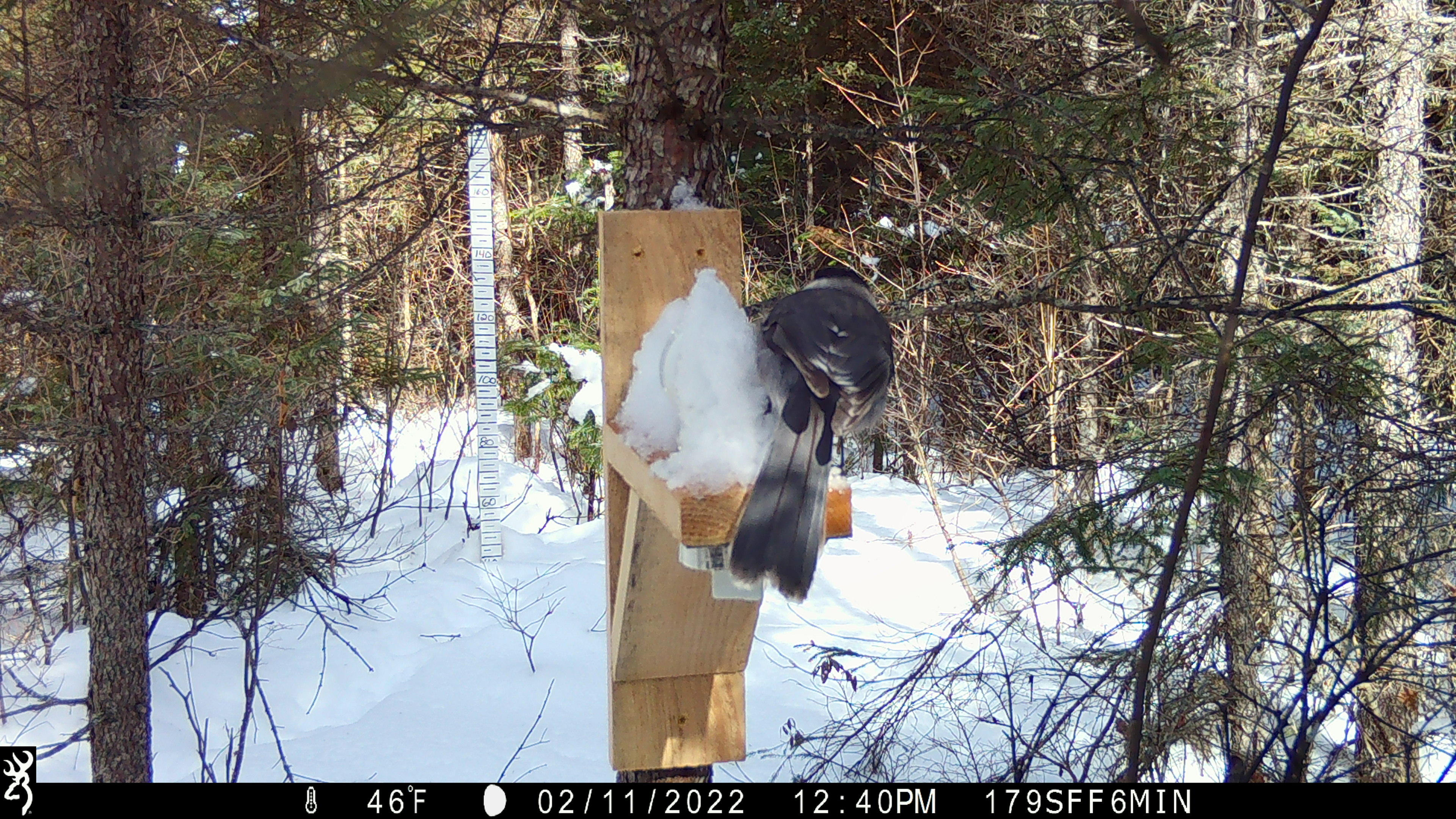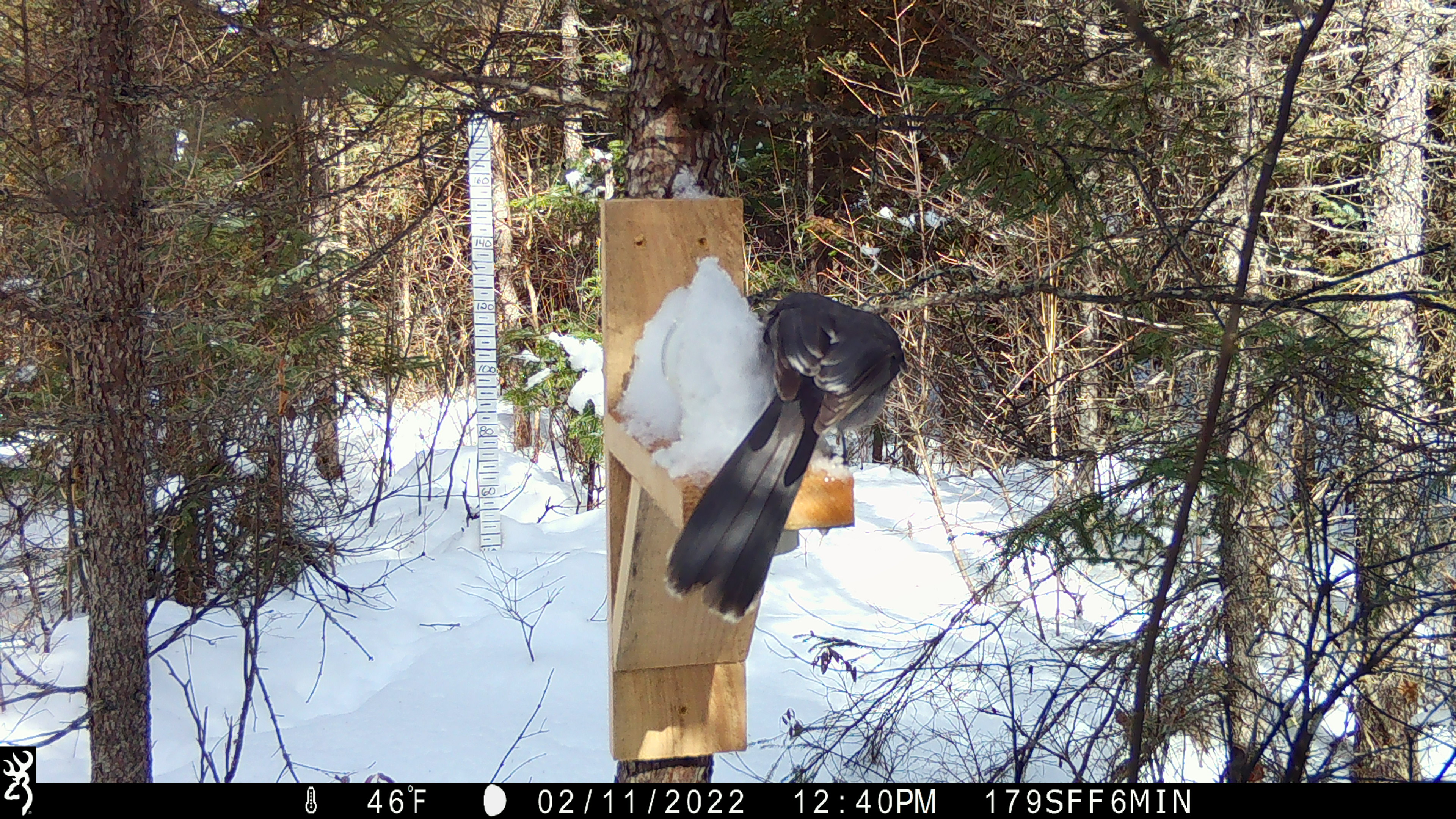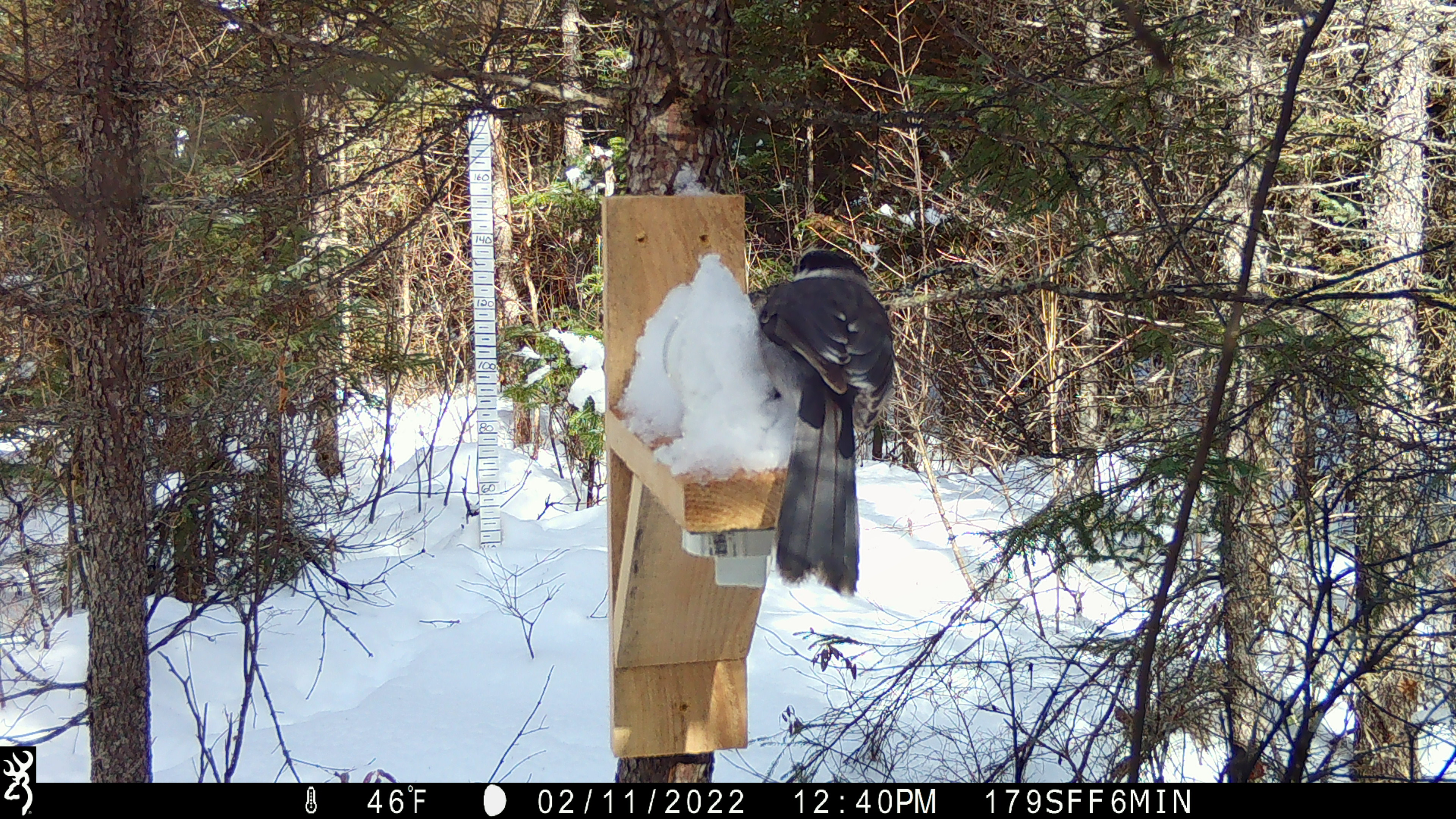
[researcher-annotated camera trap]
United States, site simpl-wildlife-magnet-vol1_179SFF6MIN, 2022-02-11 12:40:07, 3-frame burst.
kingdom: Animalia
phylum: Chordata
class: Aves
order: Passeriformes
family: Corvidae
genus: Perisoreus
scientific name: Perisoreus canadensis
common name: canada jay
Canada jay (Perisoreus canadensis).